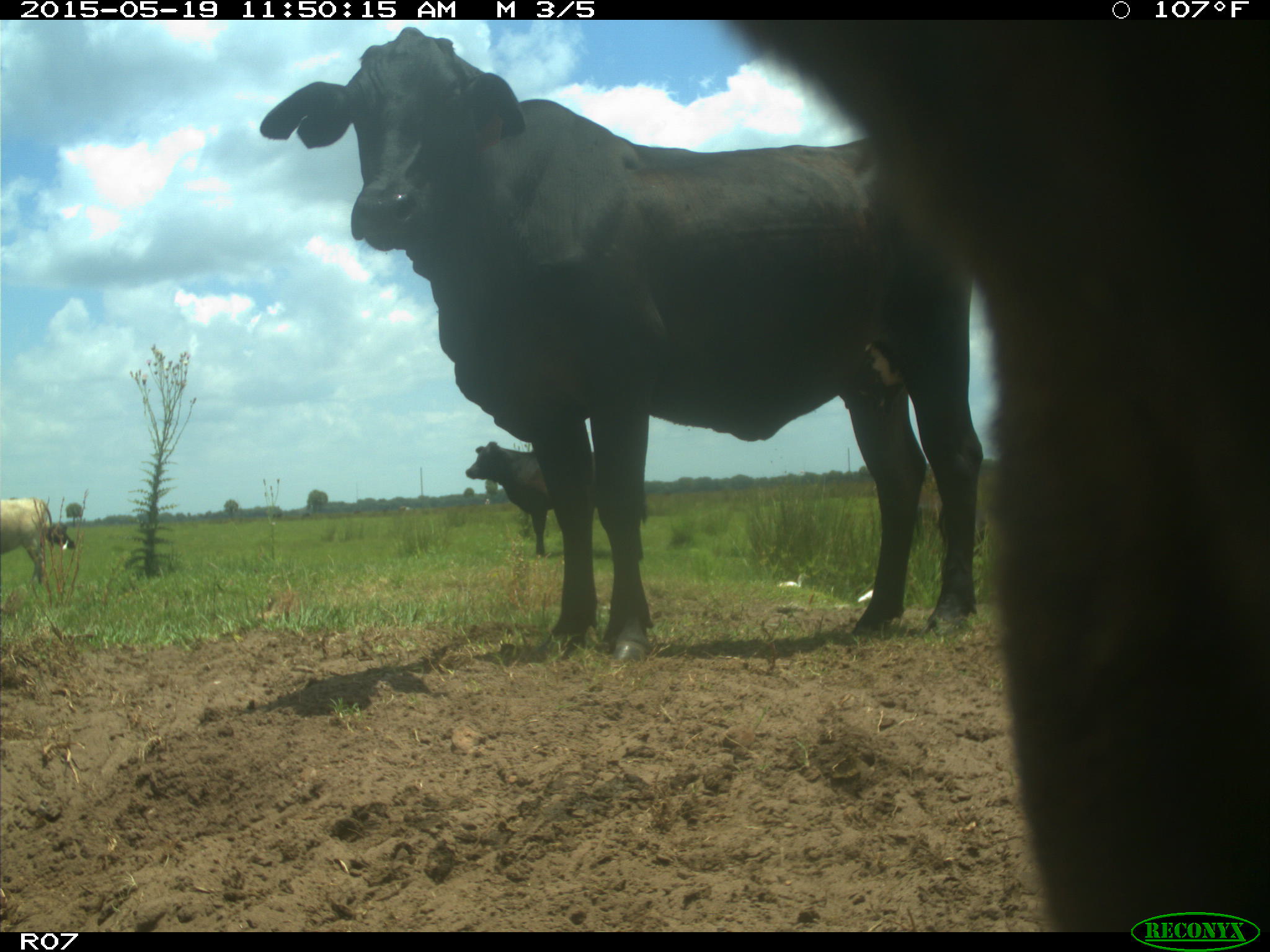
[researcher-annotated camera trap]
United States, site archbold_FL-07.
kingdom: Animalia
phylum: Chordata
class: Mammalia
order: Artiodactyla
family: Bovidae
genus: Bos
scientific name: Bos taurus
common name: domestic cow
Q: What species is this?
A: Bos taurus (domestic cow).